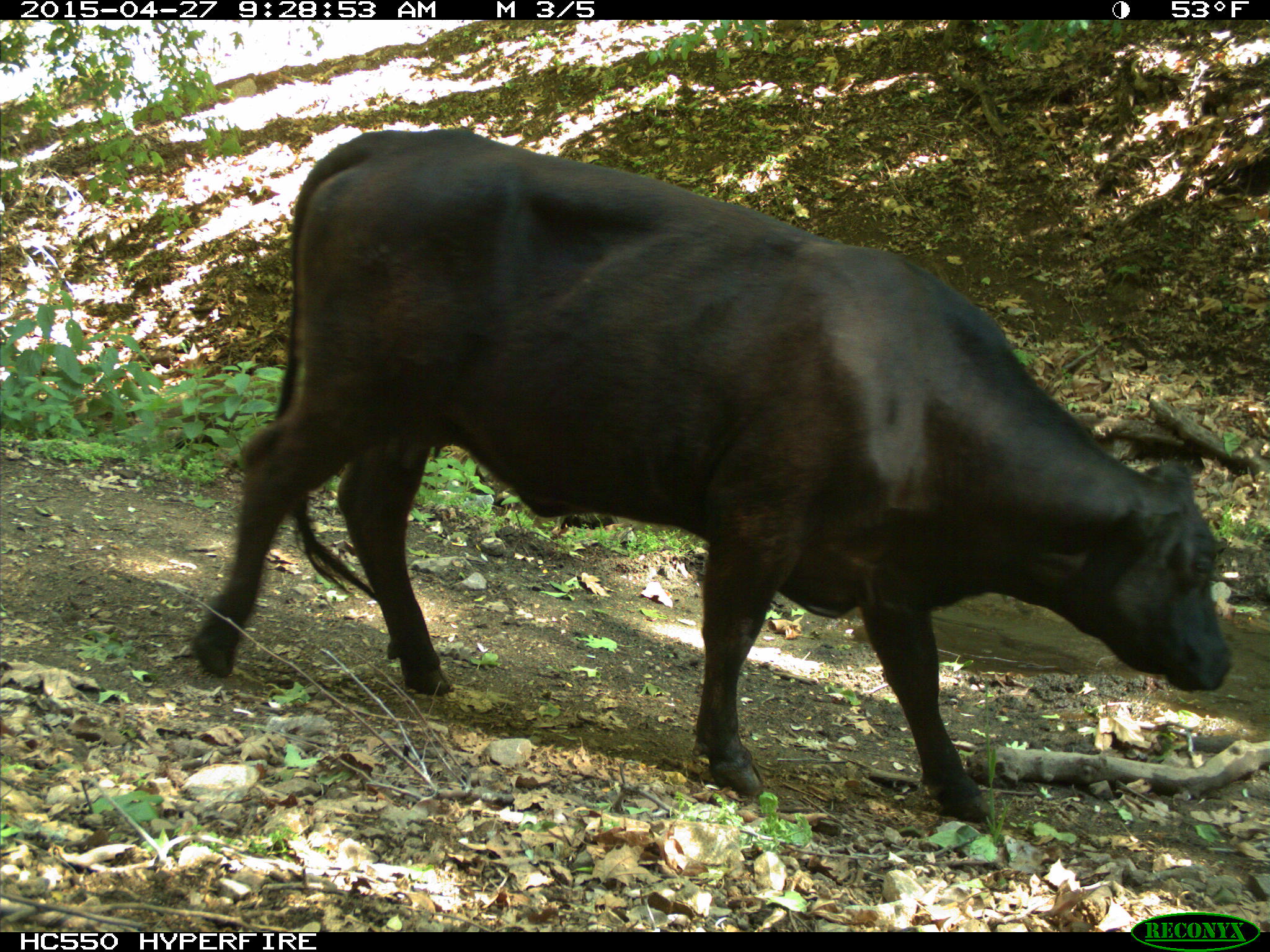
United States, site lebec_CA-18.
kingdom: Animalia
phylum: Chordata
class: Mammalia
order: Artiodactyla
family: Bovidae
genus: Bos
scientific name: Bos taurus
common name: domestic cow